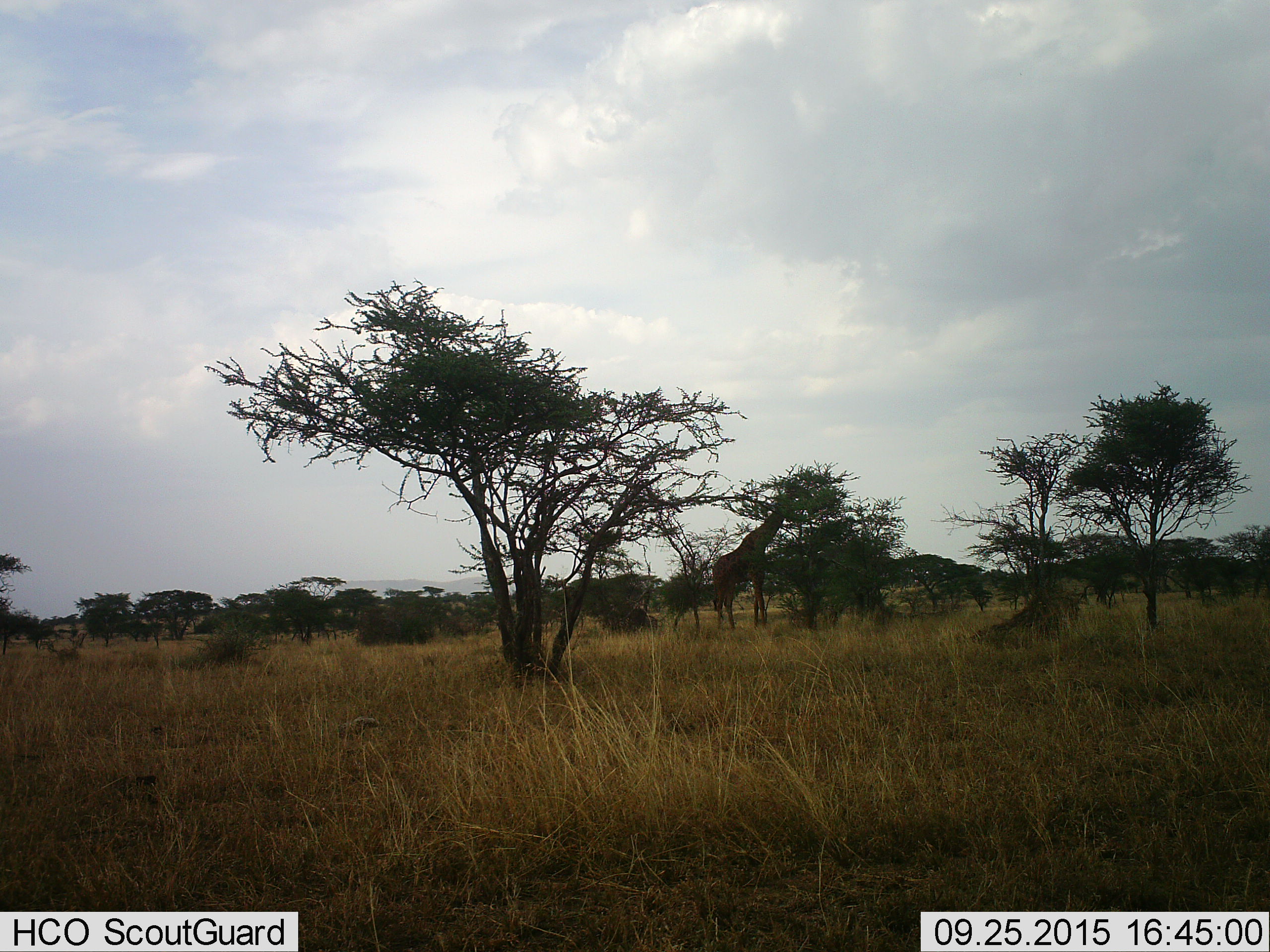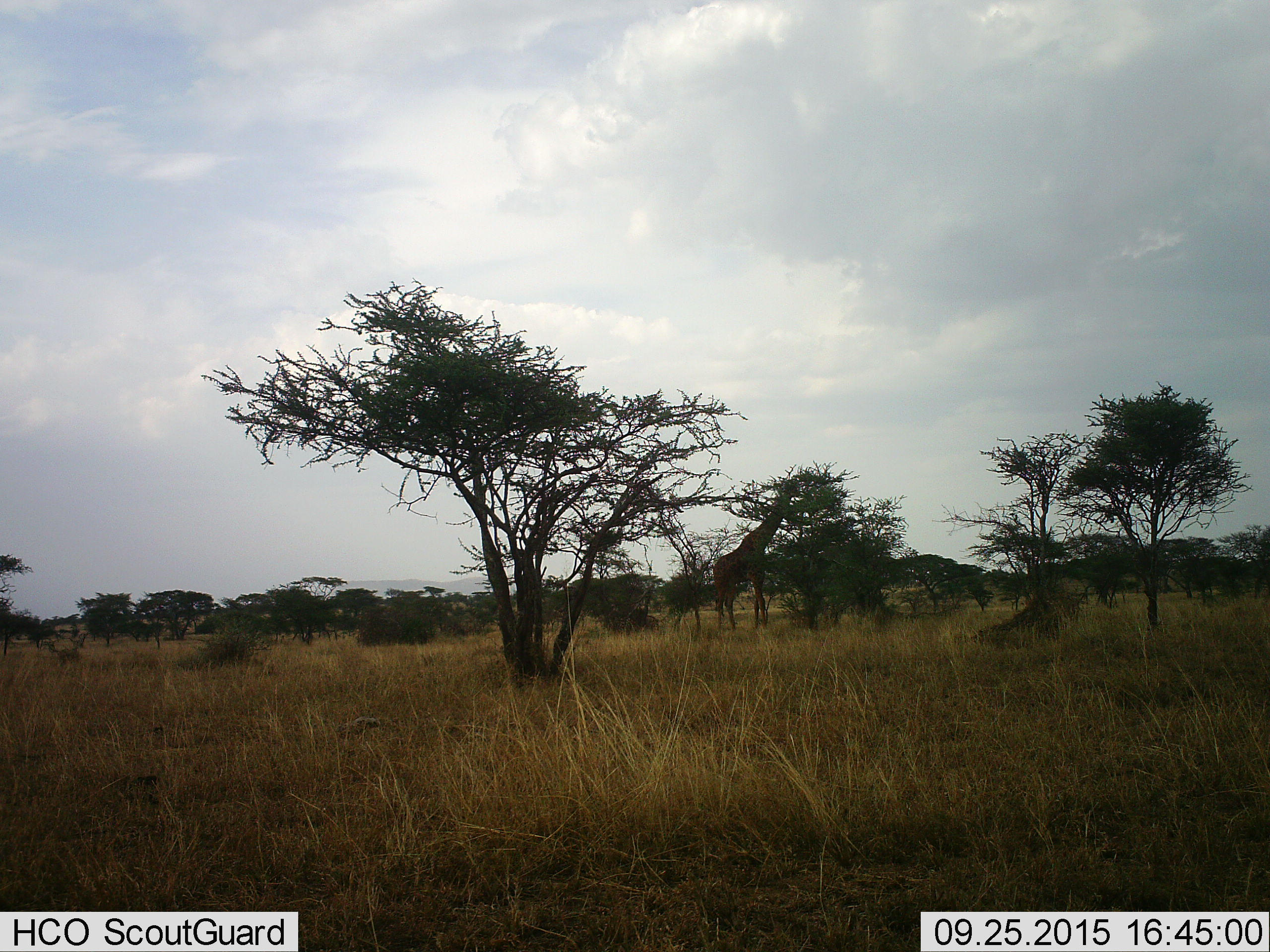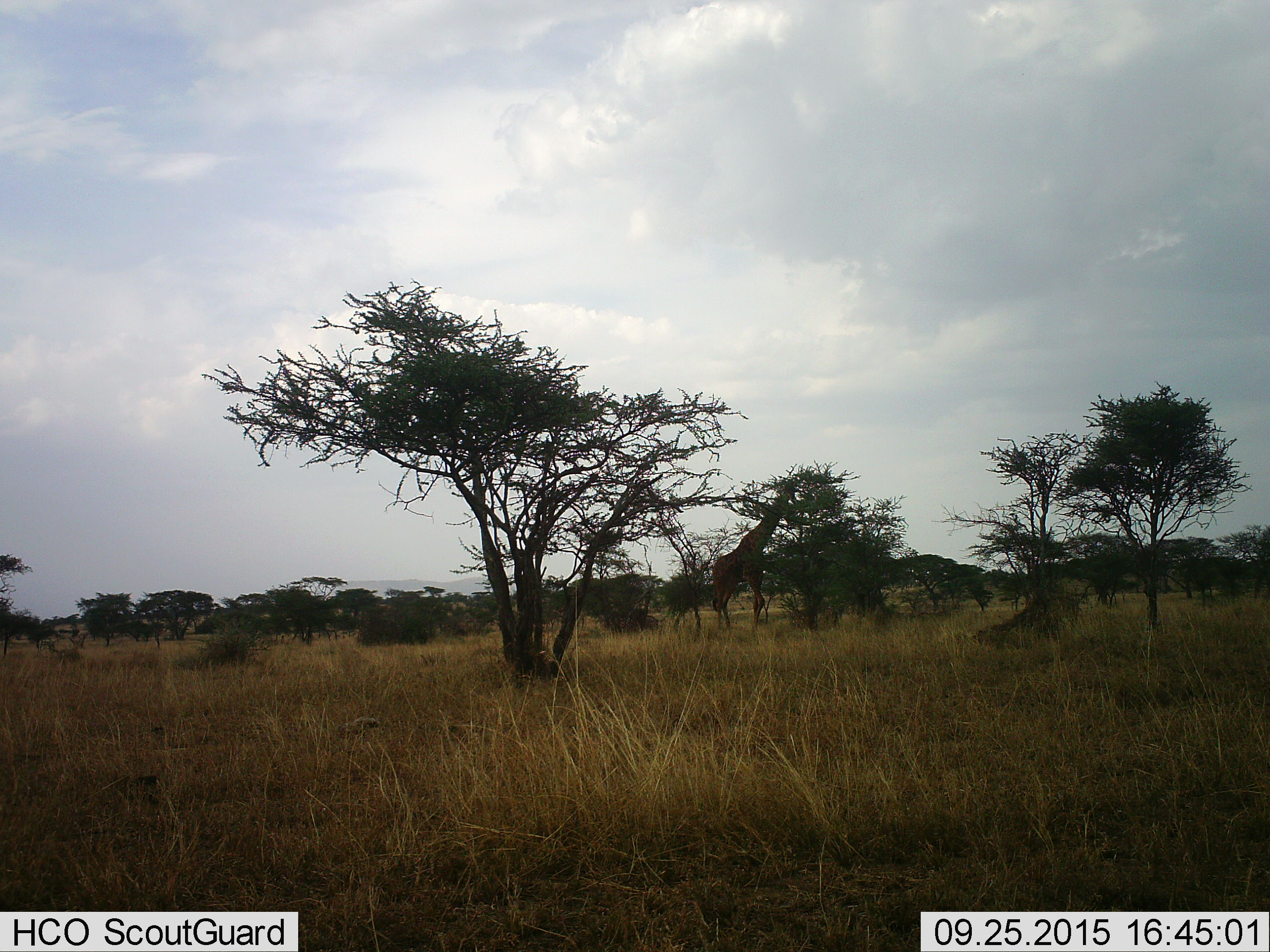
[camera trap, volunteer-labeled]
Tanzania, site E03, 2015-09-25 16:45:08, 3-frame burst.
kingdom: Animalia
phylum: Chordata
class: Mammalia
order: Artiodactyla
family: Giraffidae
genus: Giraffa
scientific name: Giraffa camelopardalis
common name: giraffe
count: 1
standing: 50%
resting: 6%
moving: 0%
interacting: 0%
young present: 0%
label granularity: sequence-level